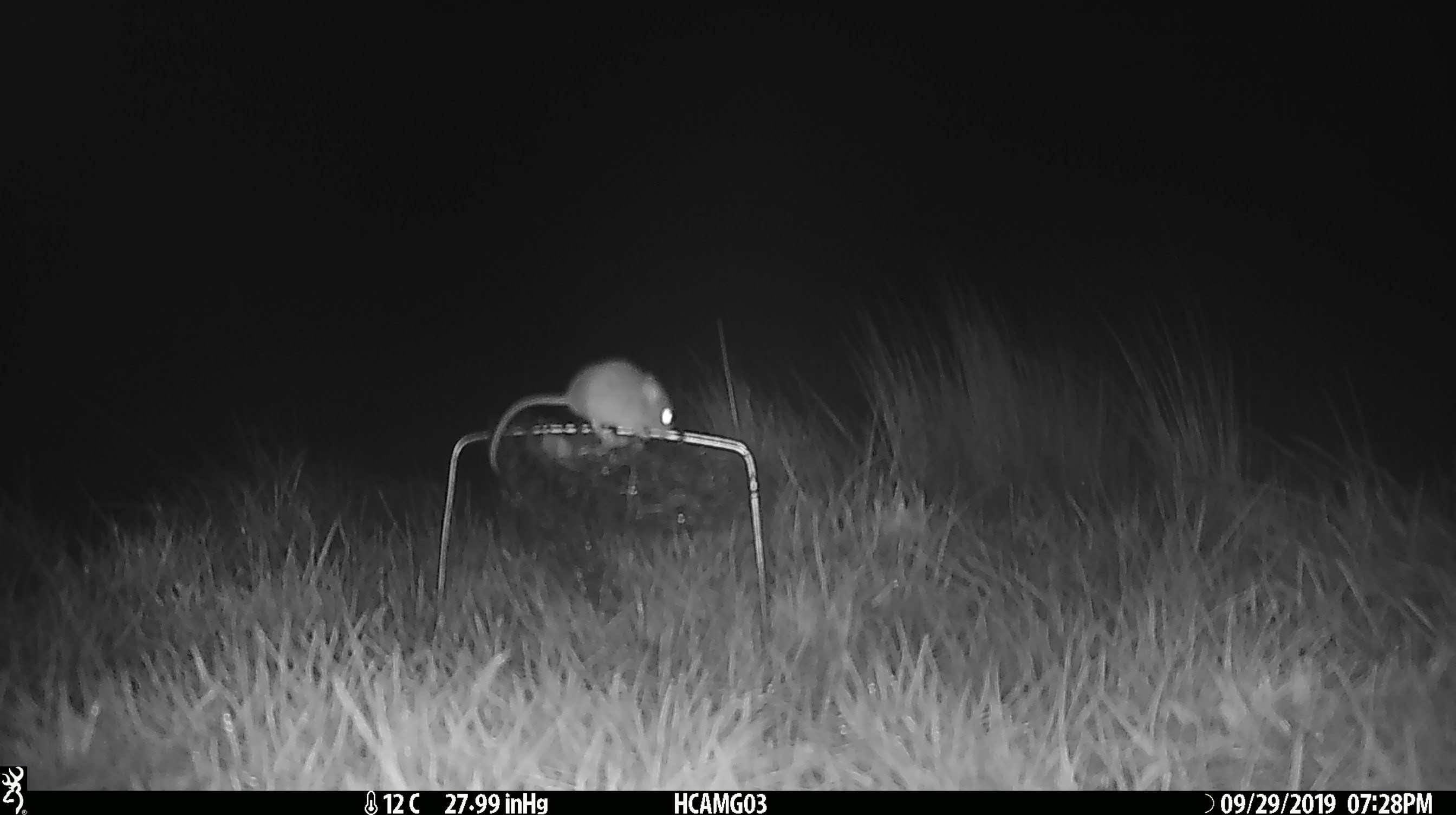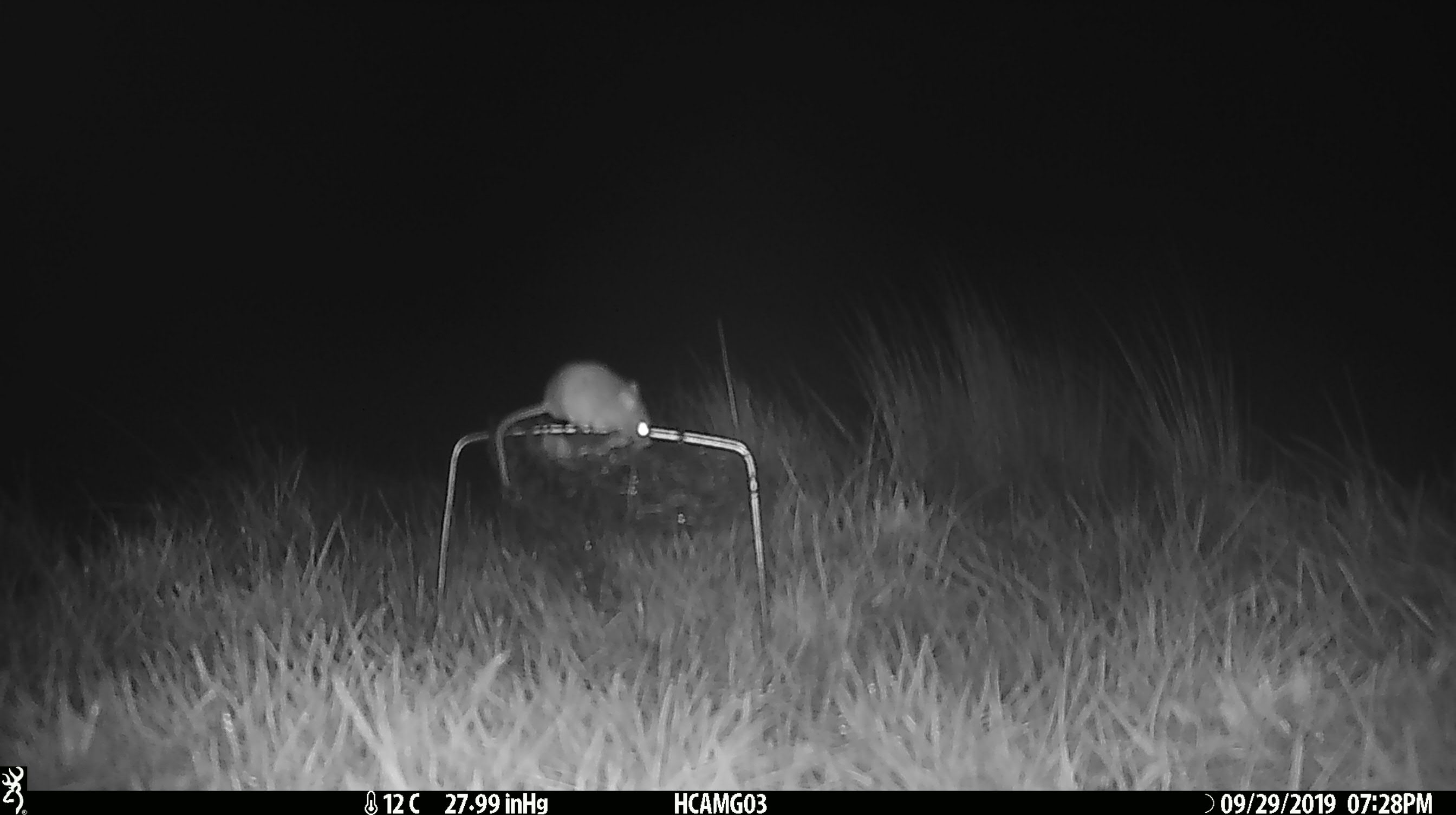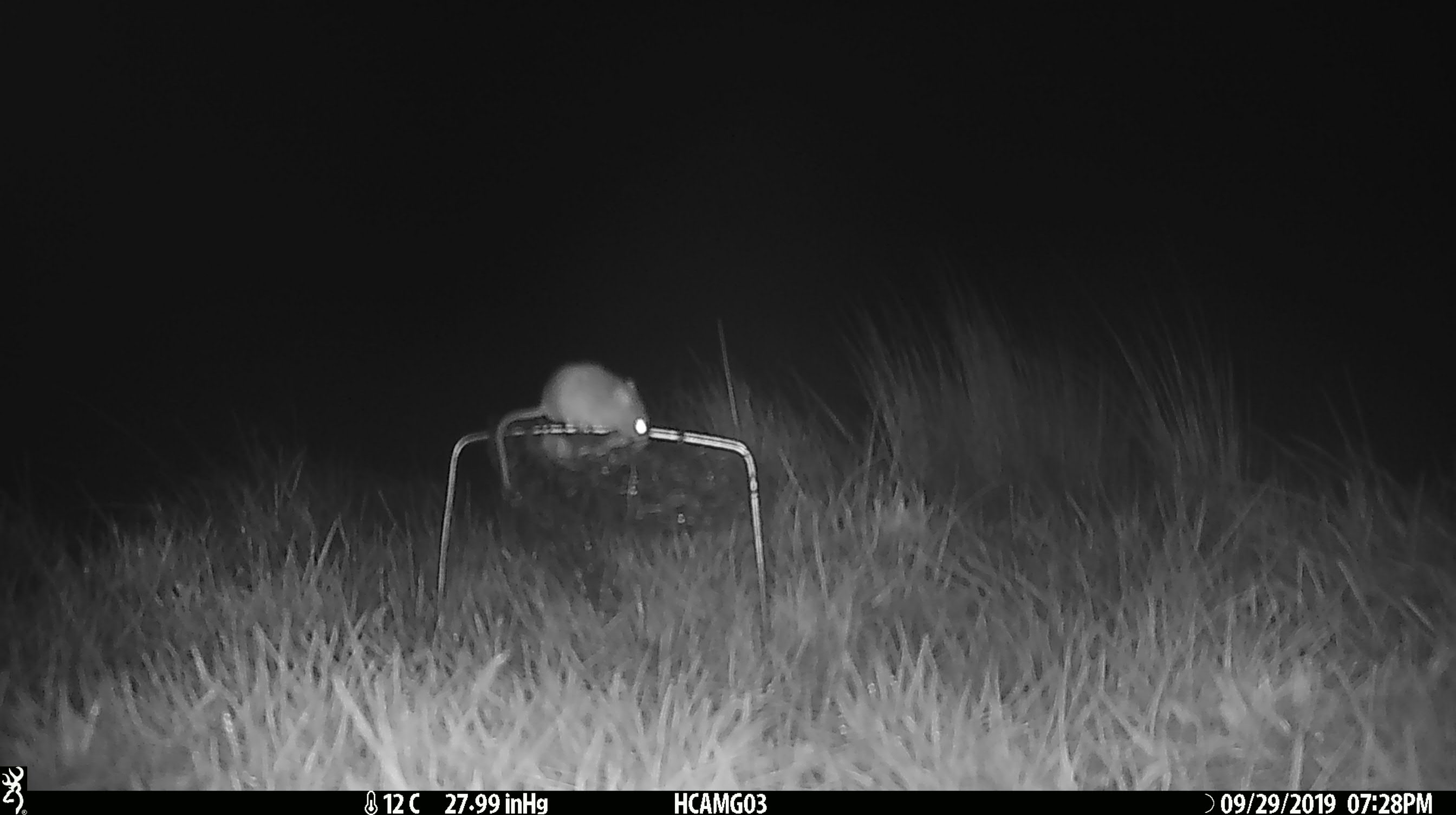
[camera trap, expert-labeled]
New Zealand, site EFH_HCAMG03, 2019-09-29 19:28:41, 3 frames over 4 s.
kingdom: Animalia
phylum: Chordata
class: Mammalia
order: Rodentia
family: Muridae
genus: Mus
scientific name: Mus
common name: mouse